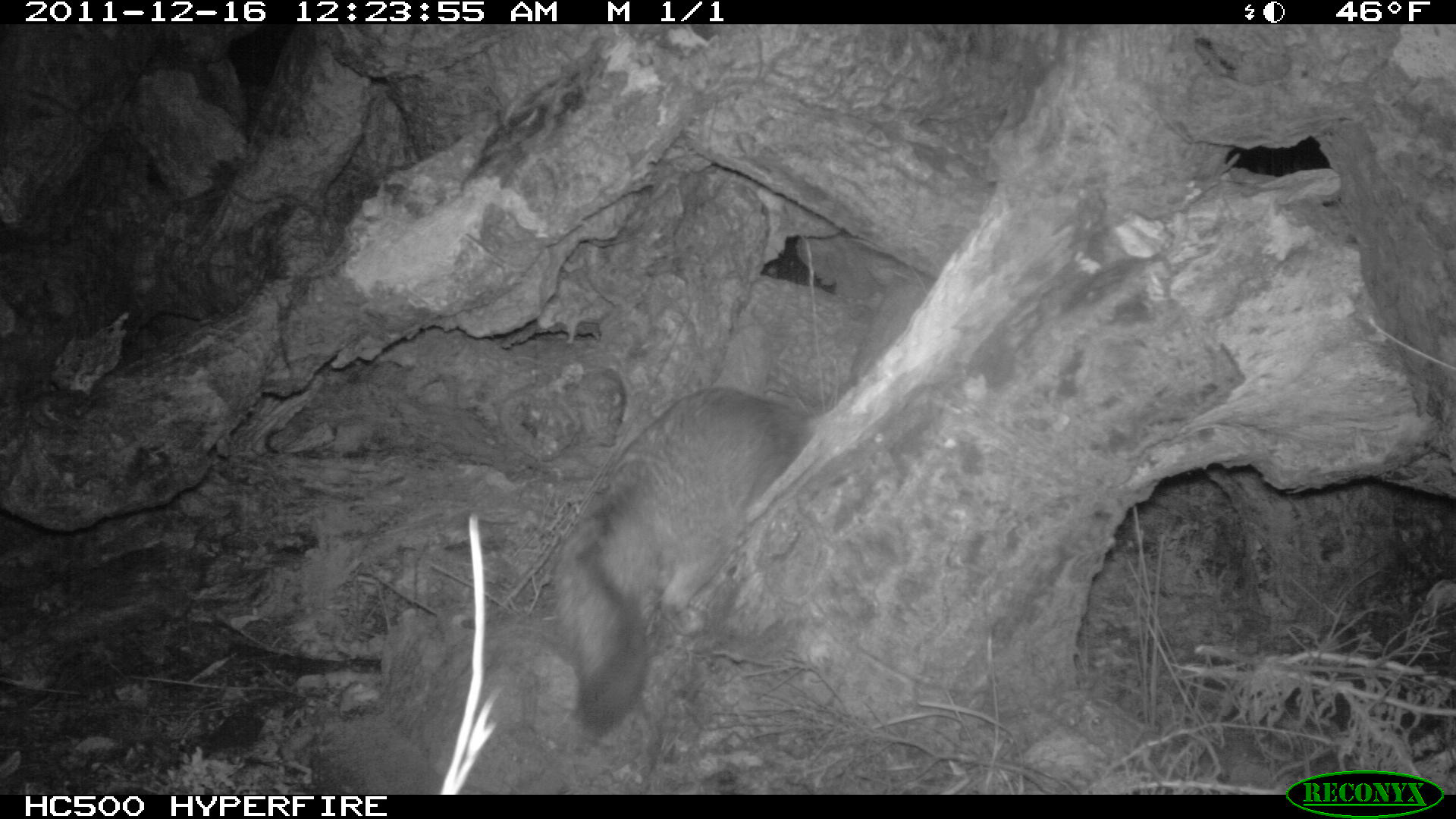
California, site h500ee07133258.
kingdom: Animalia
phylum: Chordata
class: Mammalia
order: Carnivora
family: Canidae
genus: Urocyon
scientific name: Urocyon littoralis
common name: island fox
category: fox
Fox (island fox) (Urocyon littoralis).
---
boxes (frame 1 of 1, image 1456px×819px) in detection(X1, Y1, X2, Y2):
fox: detection(555, 386, 820, 737)